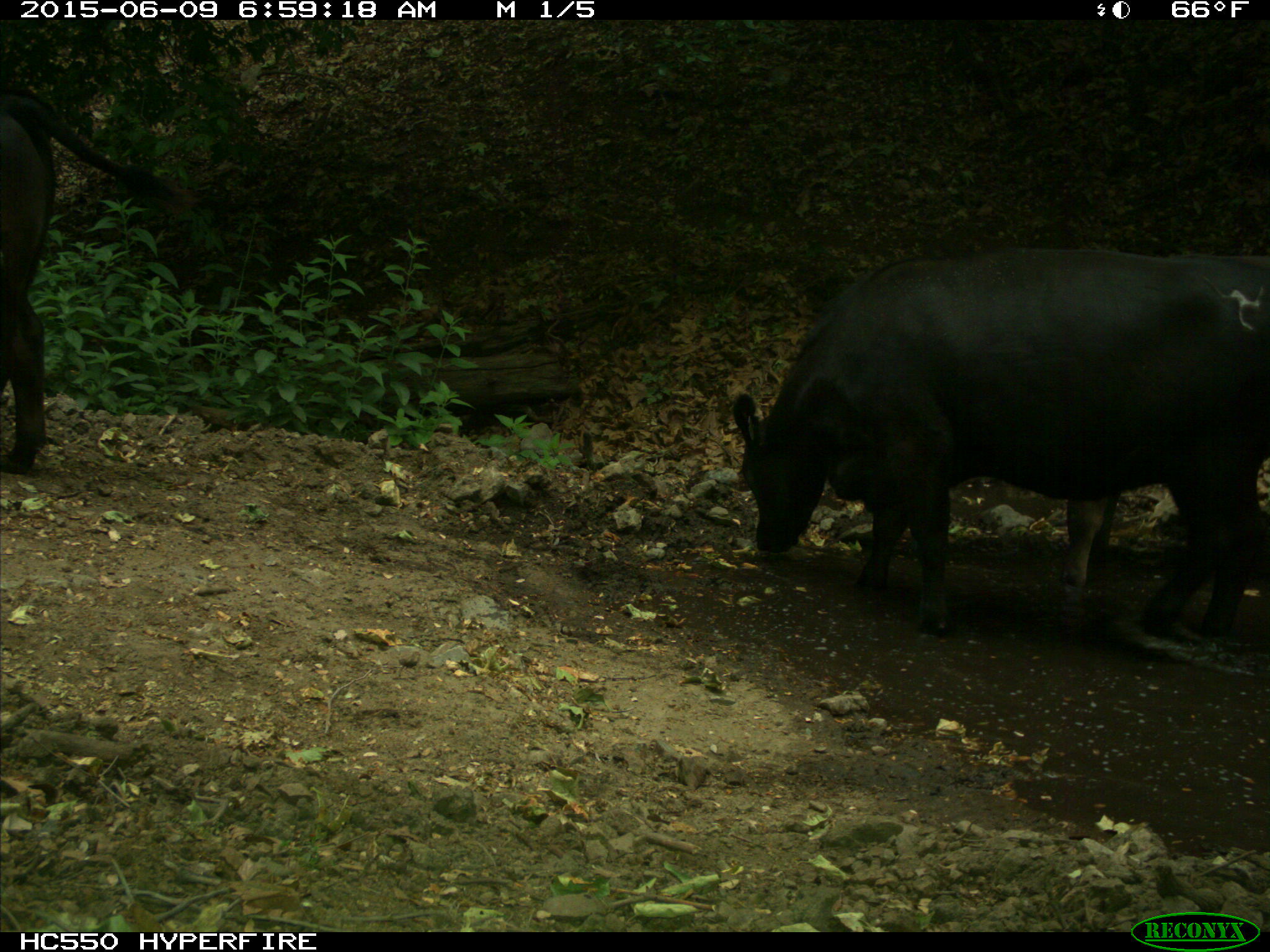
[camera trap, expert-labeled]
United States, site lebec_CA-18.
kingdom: Animalia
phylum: Chordata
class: Mammalia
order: Artiodactyla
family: Bovidae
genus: Bos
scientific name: Bos taurus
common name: domestic cow